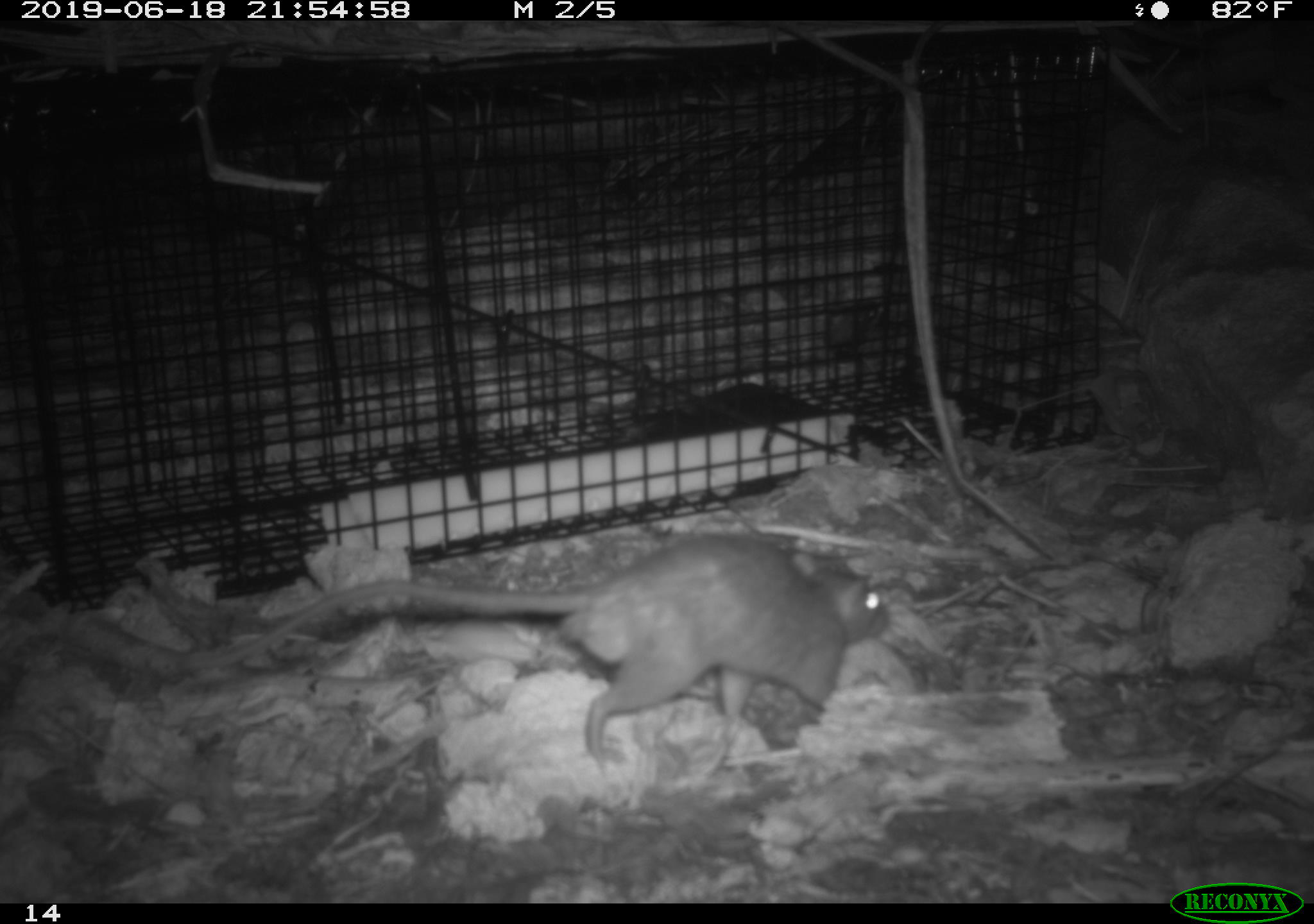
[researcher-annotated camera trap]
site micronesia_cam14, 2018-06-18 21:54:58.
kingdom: Animalia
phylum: Chordata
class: Mammalia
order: Rodentia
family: Muridae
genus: Rattus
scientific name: Rattus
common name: rat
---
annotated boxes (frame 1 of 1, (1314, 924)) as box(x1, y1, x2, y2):
rat: box(216, 533, 899, 769)